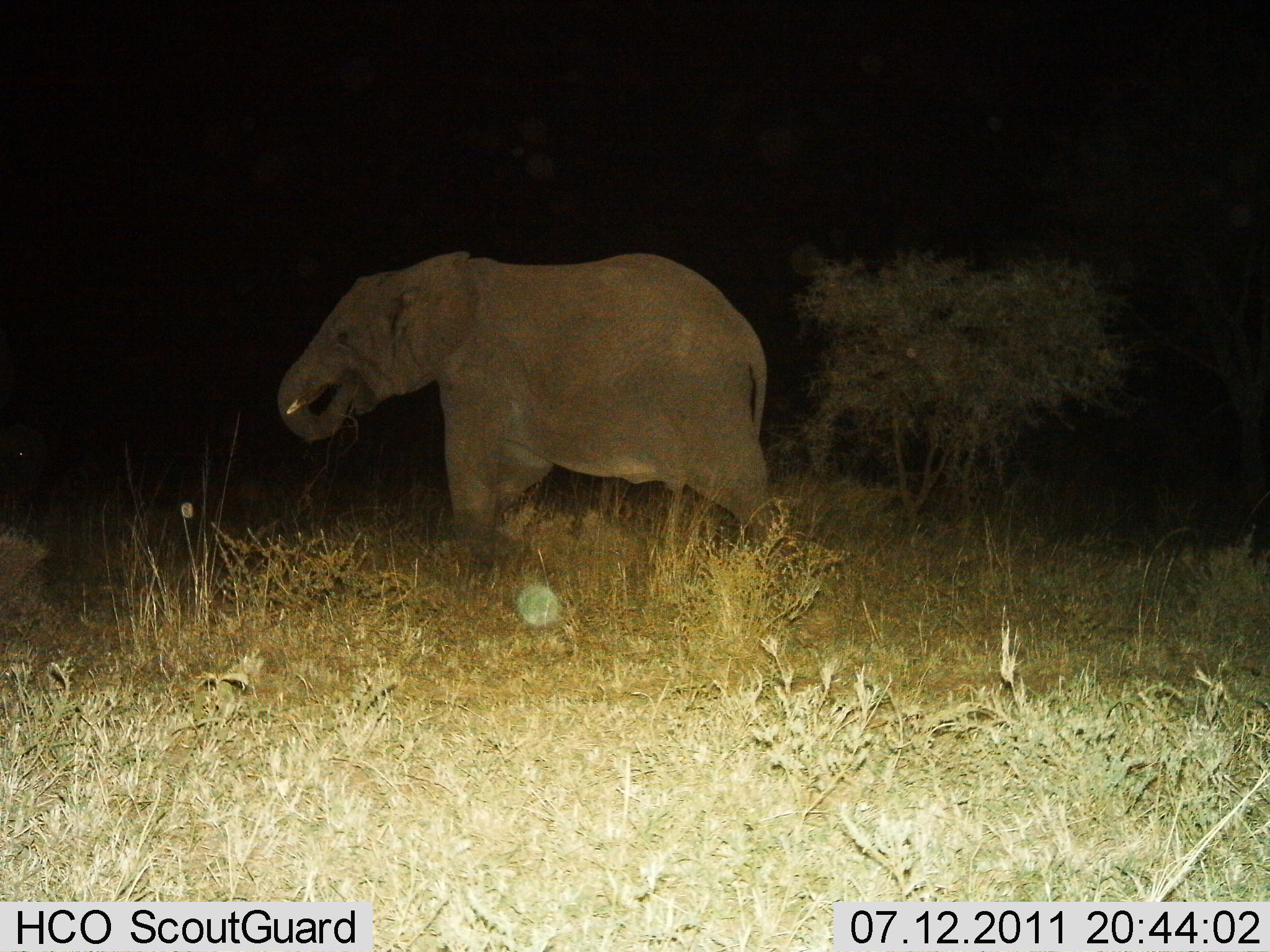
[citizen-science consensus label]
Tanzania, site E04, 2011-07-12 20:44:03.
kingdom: Animalia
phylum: Chordata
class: Mammalia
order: Proboscidea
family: Elephantidae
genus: Loxodonta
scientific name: Loxodonta africana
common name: african bush elephant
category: elephant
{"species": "elephant (african bush elephant) (Loxodonta africana)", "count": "1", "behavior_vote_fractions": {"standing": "50%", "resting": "0%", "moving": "8%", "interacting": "0%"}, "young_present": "0%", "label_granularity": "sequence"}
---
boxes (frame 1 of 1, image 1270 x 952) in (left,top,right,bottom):
animal: (274,251,780,552)